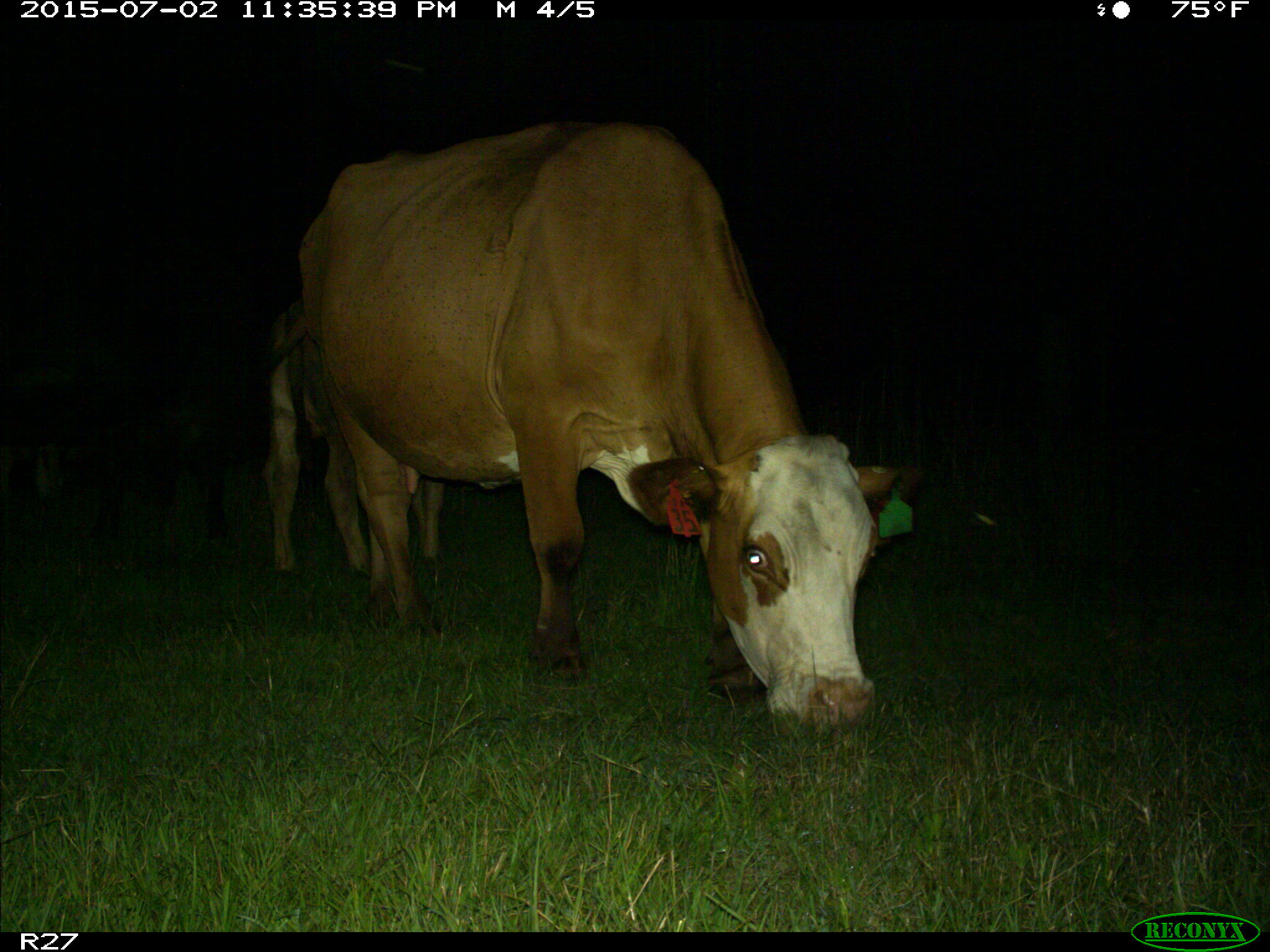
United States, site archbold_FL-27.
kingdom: Animalia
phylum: Chordata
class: Mammalia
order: Artiodactyla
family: Bovidae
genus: Bos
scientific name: Bos taurus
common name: domestic cow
Bos taurus (domestic cow).